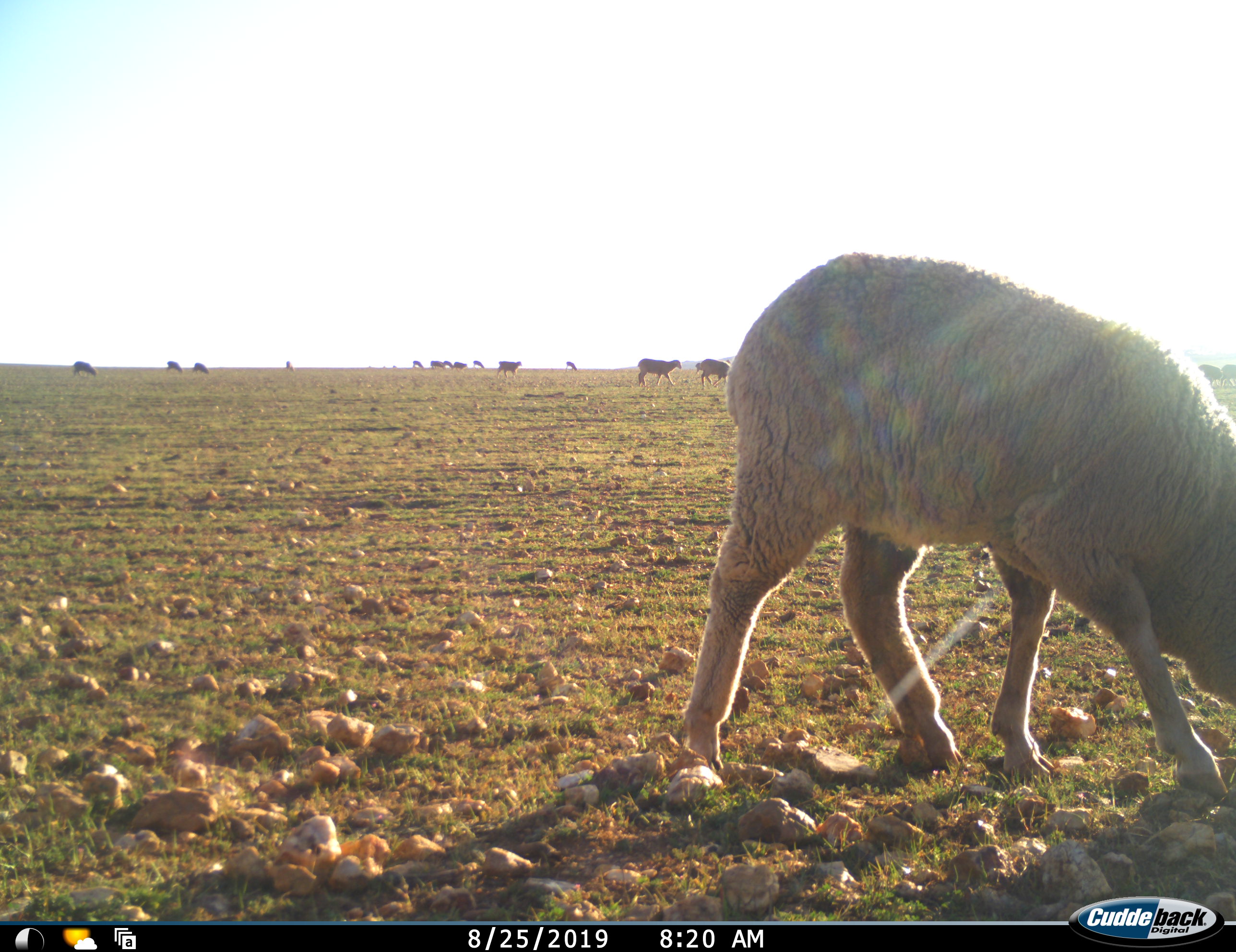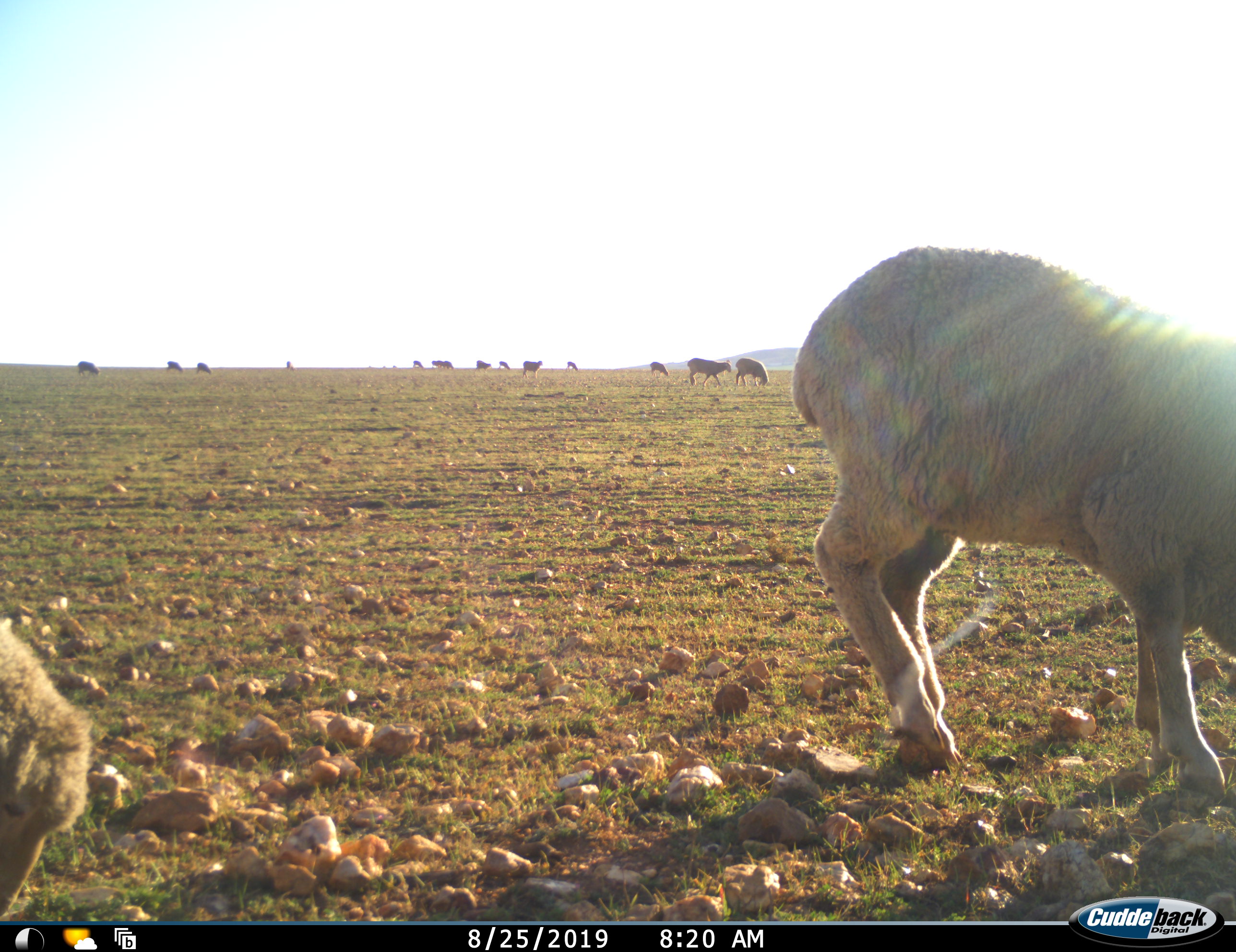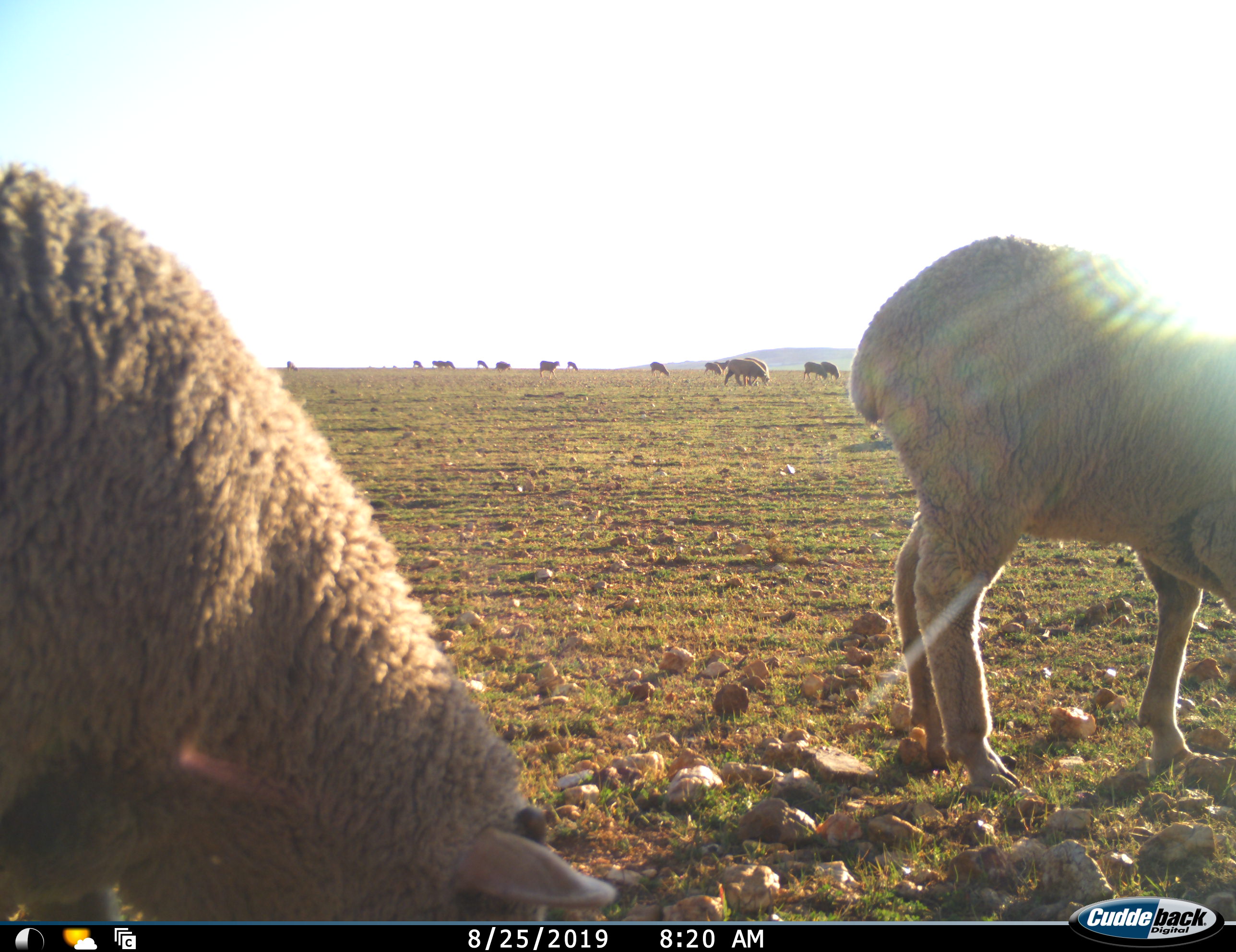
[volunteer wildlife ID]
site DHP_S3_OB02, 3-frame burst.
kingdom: Animalia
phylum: Chordata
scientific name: Vertebrata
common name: domestic animal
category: domesticanimal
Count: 11-50.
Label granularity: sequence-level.